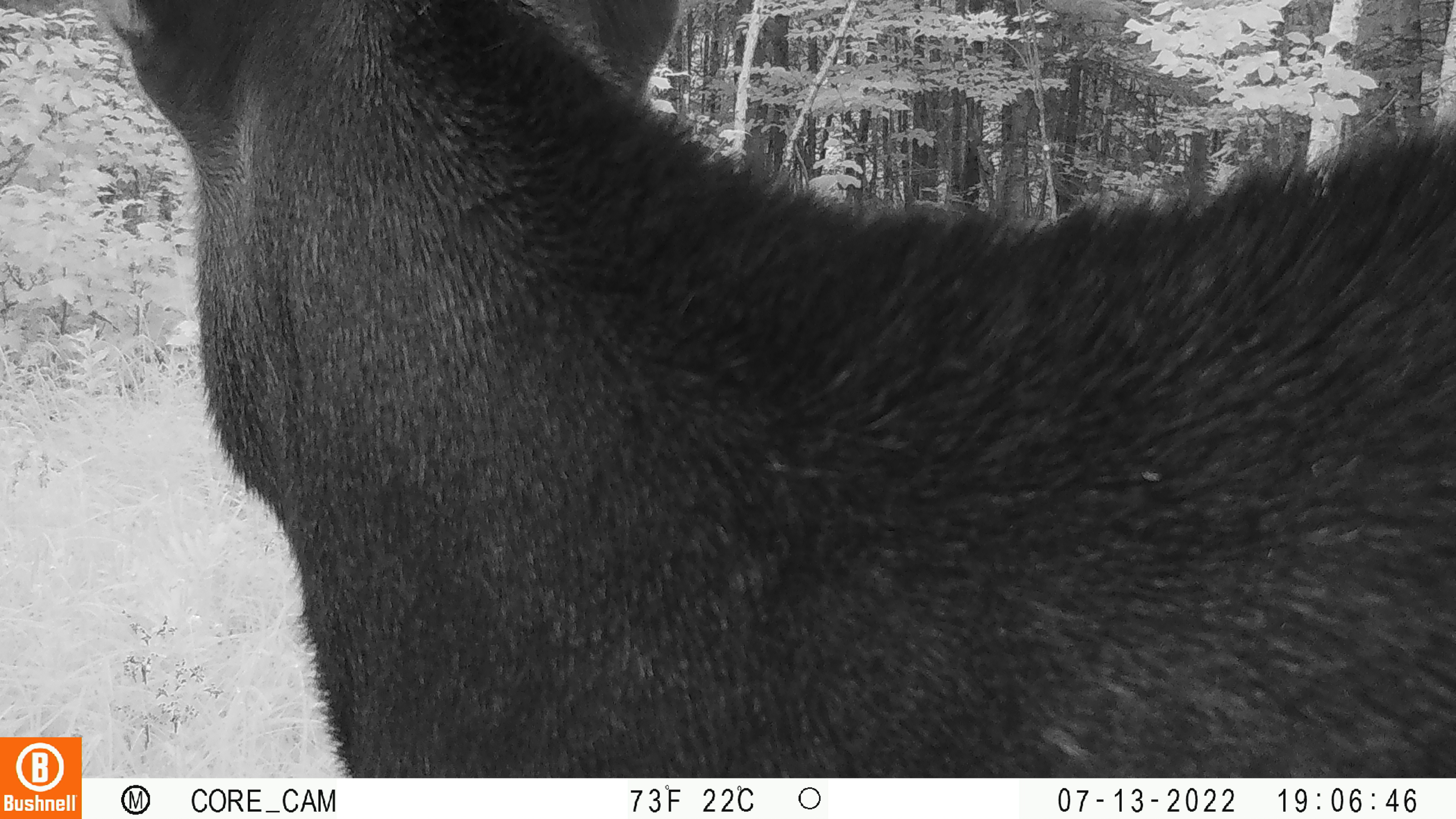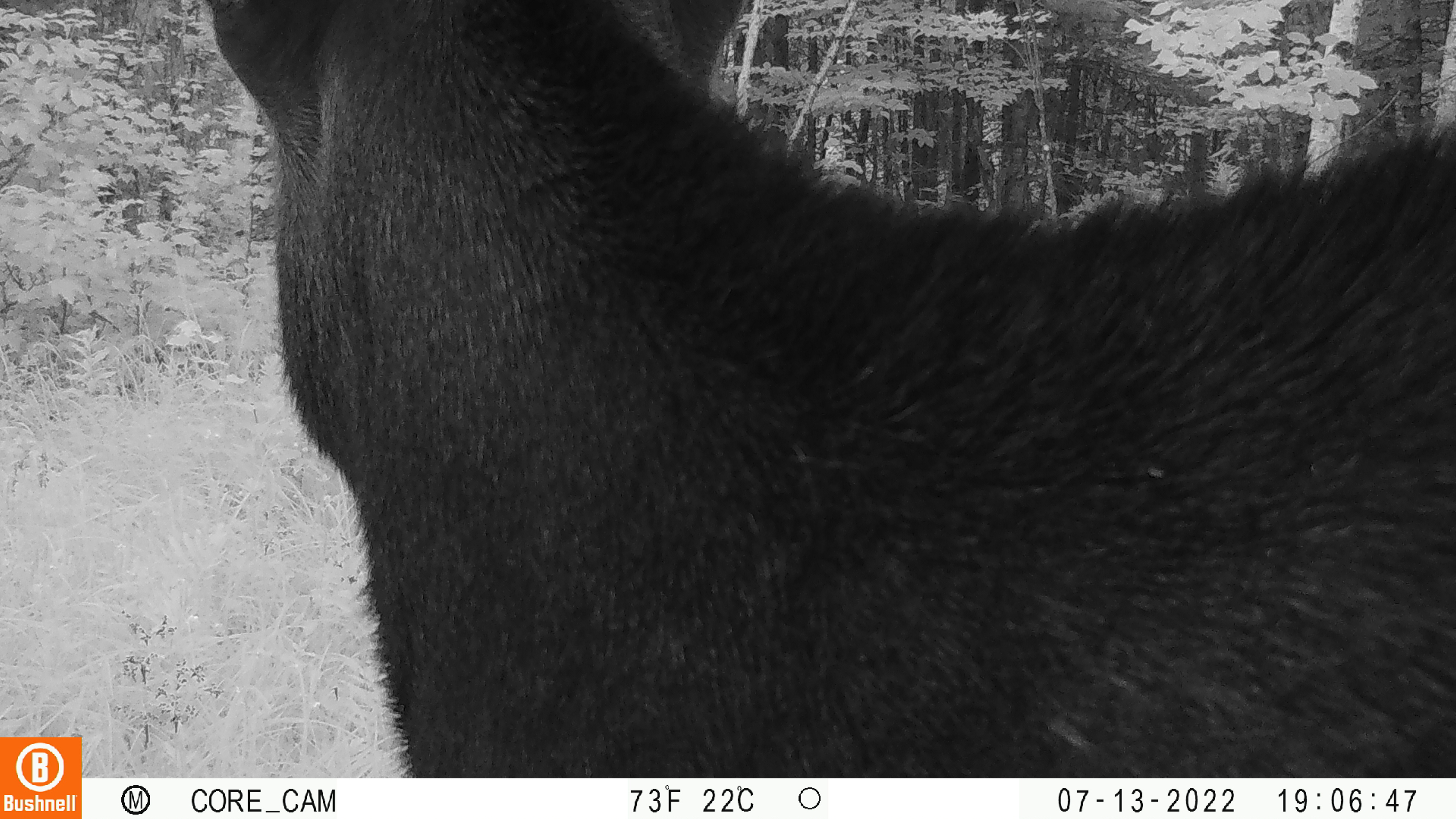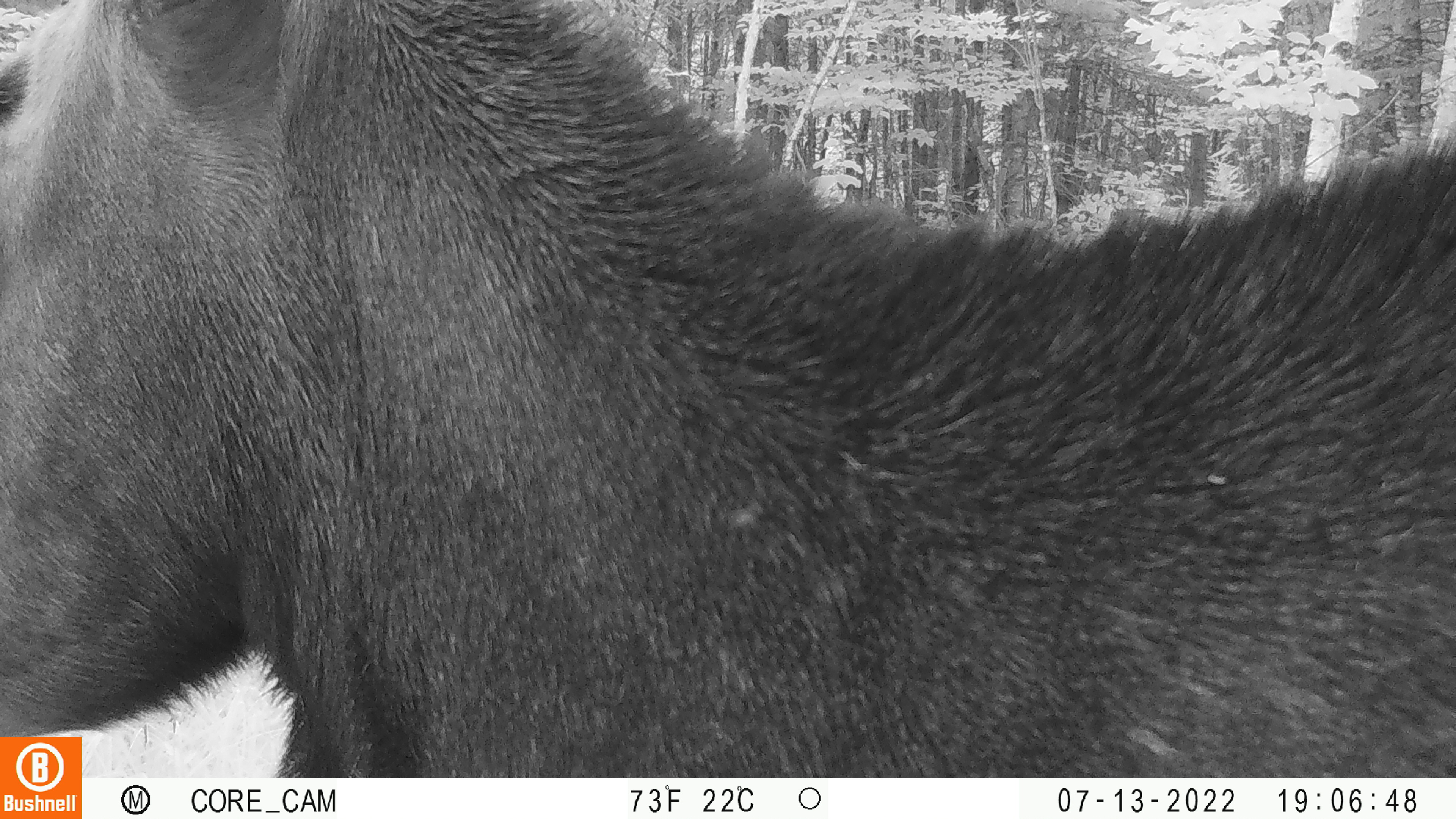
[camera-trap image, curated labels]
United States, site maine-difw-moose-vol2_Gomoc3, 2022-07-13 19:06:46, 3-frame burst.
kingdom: Animalia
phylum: Chordata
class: Mammalia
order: Artiodactyla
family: Cervidae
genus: Alces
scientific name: Alces alces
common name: moose